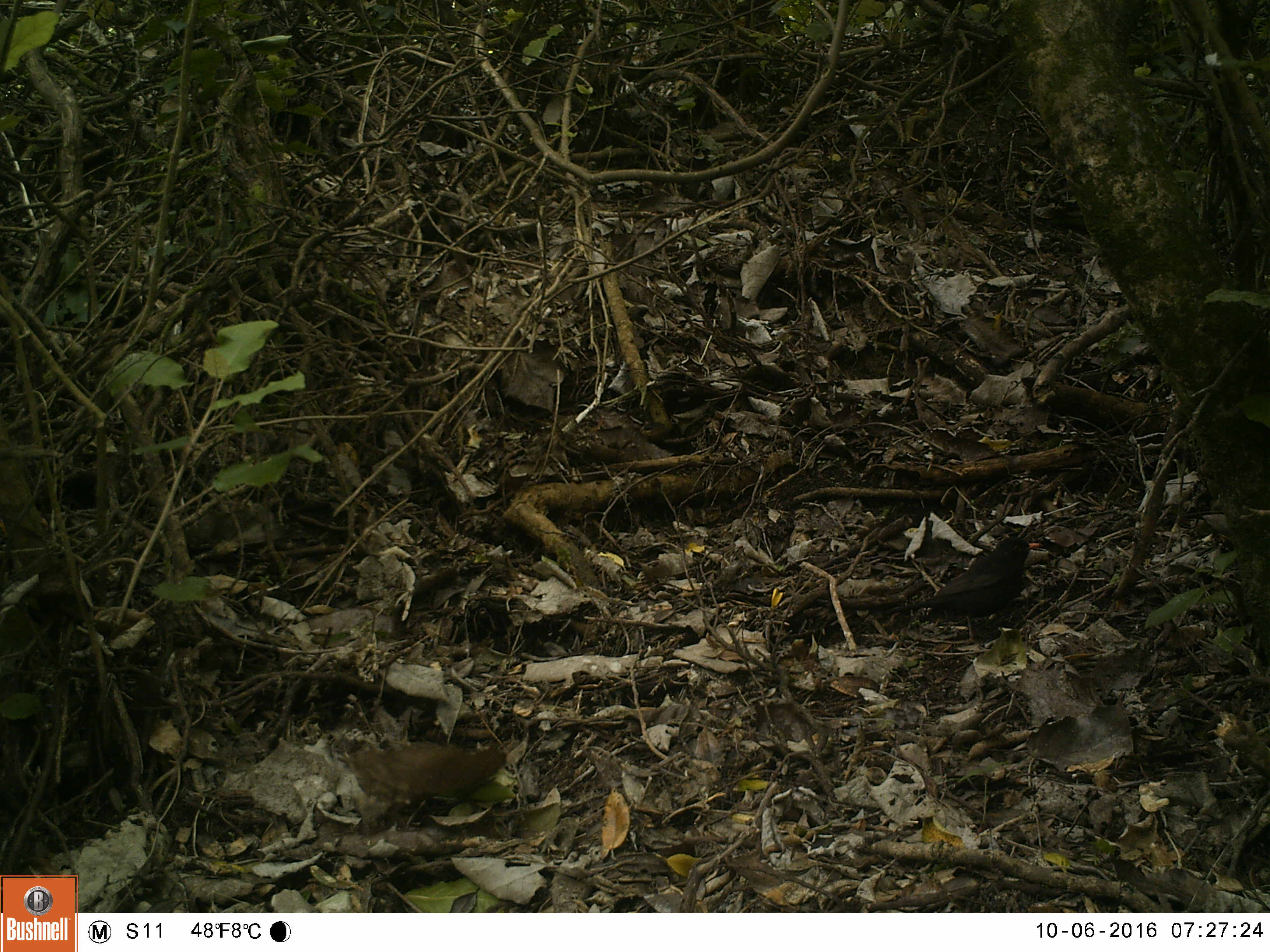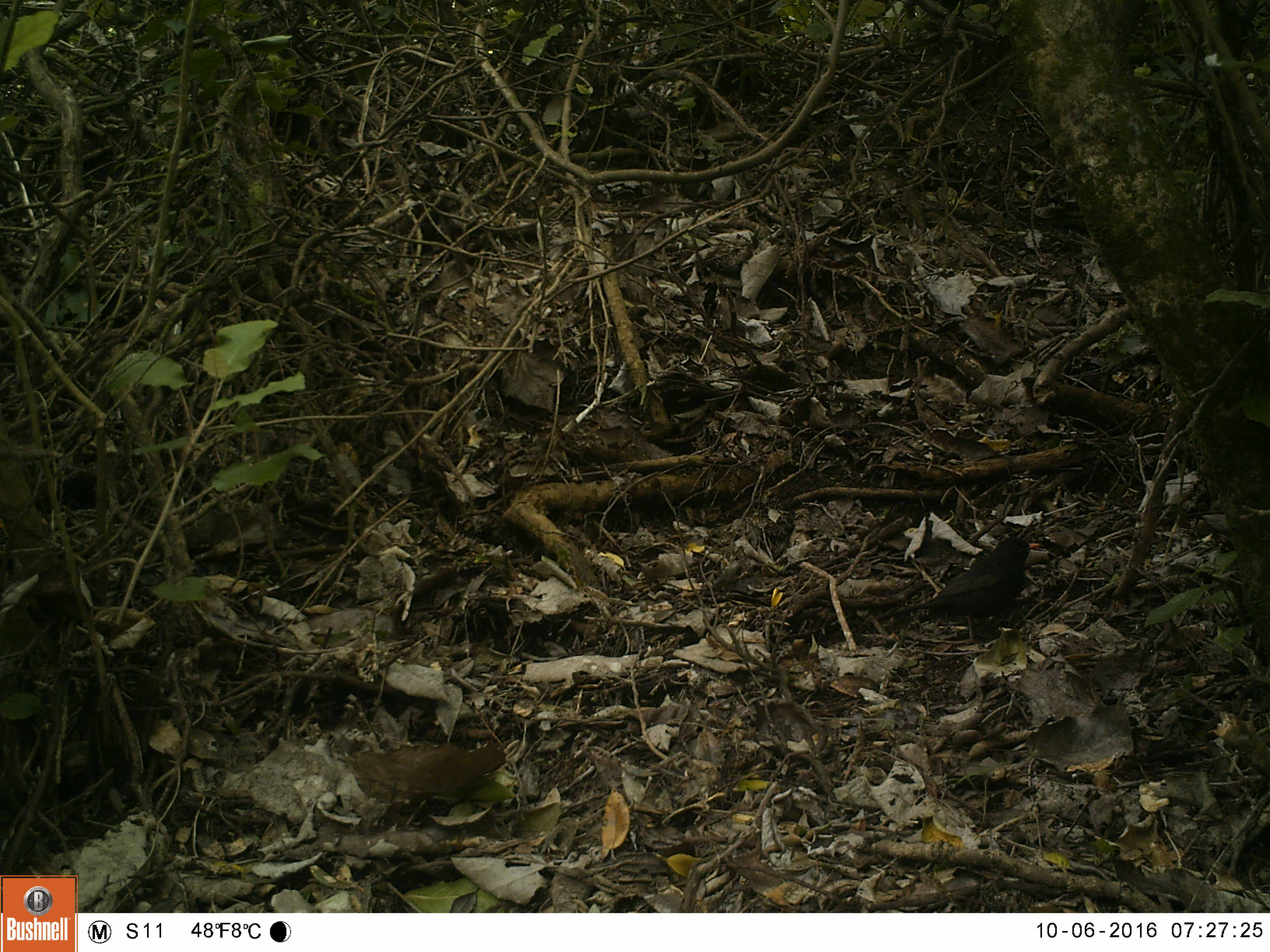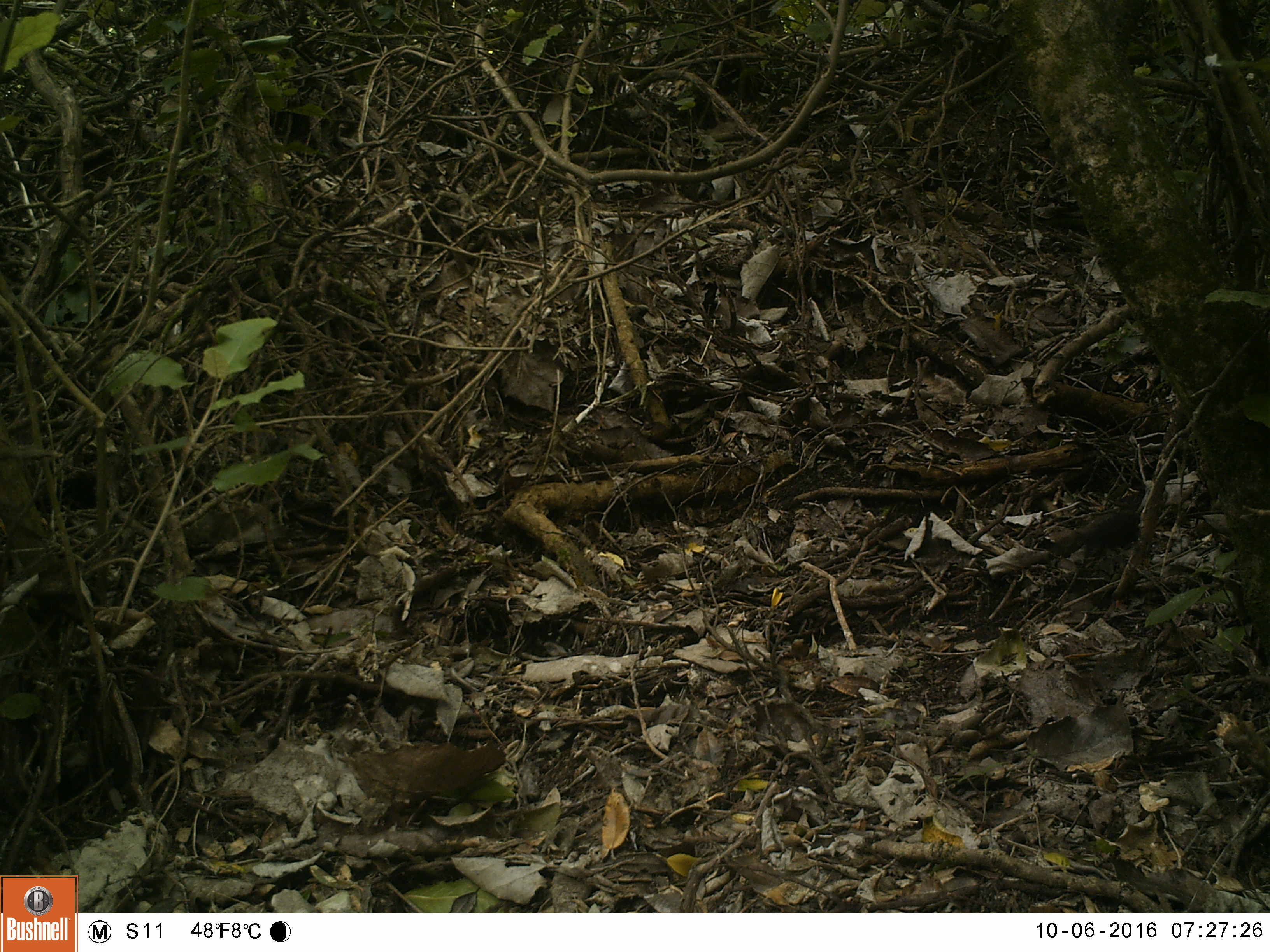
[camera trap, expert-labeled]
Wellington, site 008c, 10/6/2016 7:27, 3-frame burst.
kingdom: Animalia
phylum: Chordata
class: Aves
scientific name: Aves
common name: bird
Bird (Aves).